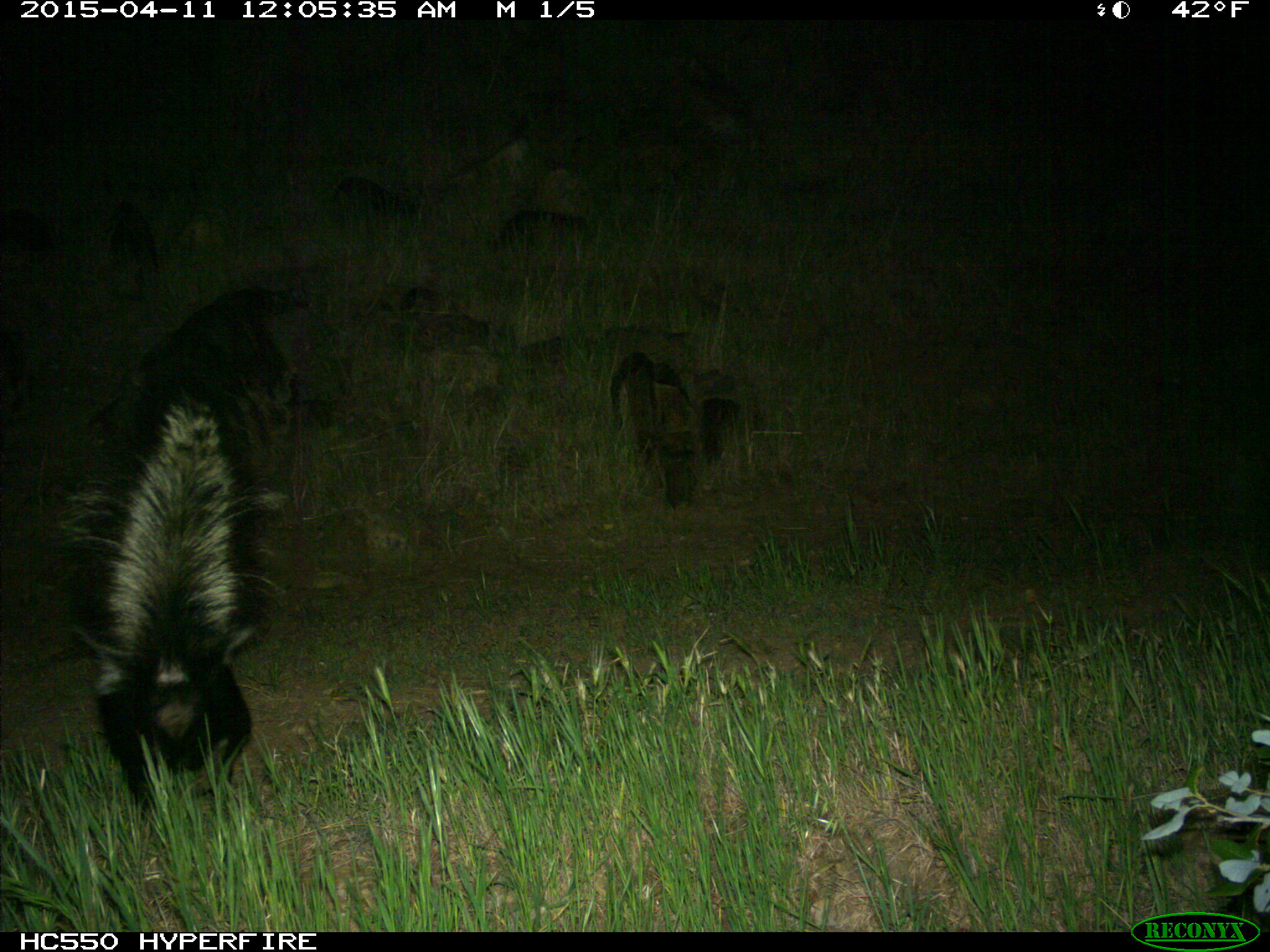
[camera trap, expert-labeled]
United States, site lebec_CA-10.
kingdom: Animalia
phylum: Chordata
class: Mammalia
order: Carnivora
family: Mephitidae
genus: Mephitis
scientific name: Mephitis mephitis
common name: striped skunk